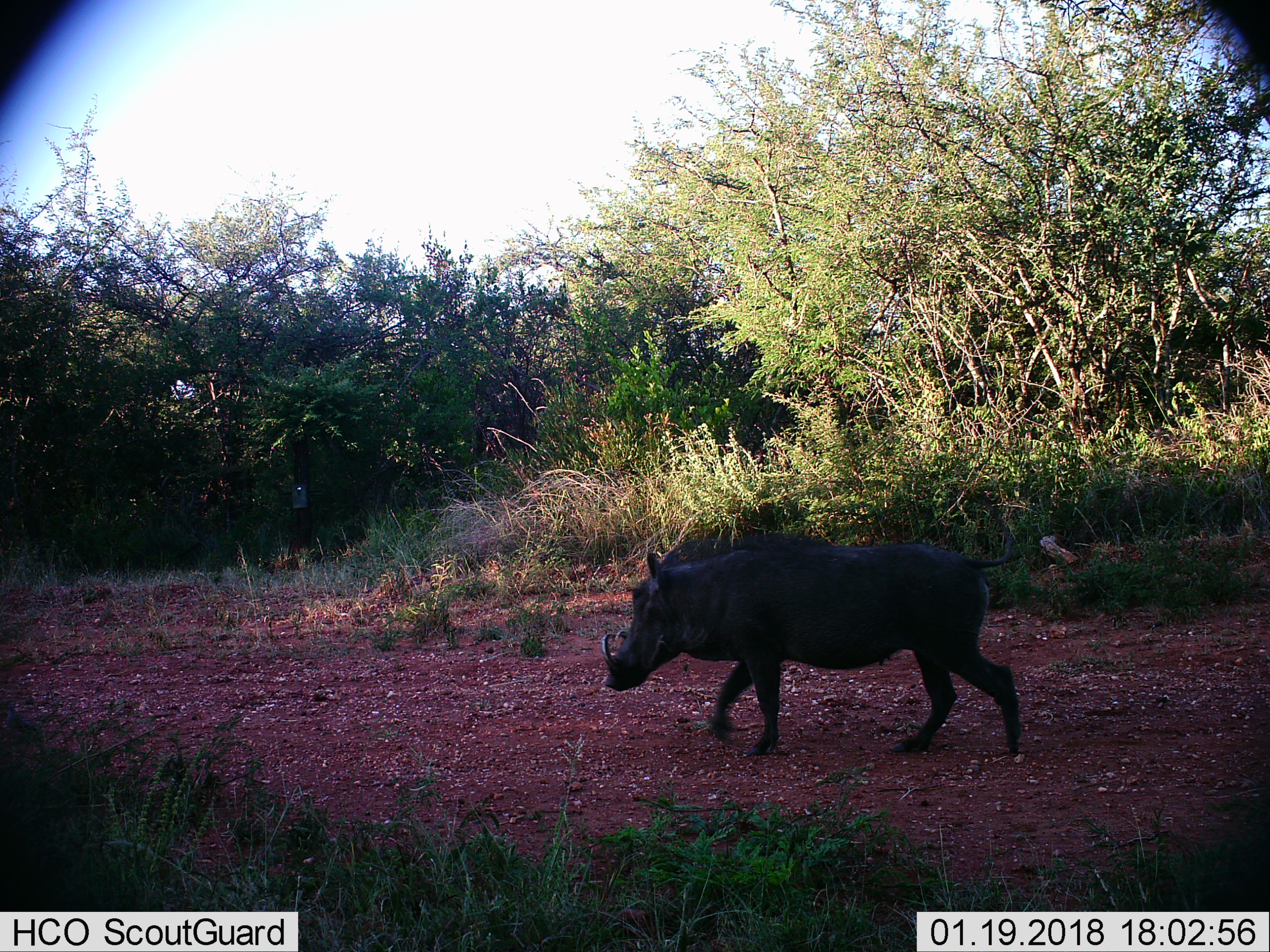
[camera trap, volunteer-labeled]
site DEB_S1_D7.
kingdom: Animalia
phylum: Chordata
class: Mammalia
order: Artiodactyla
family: Suidae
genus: Phacochoerus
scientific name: Phacochoerus africanus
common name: warthog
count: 1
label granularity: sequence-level